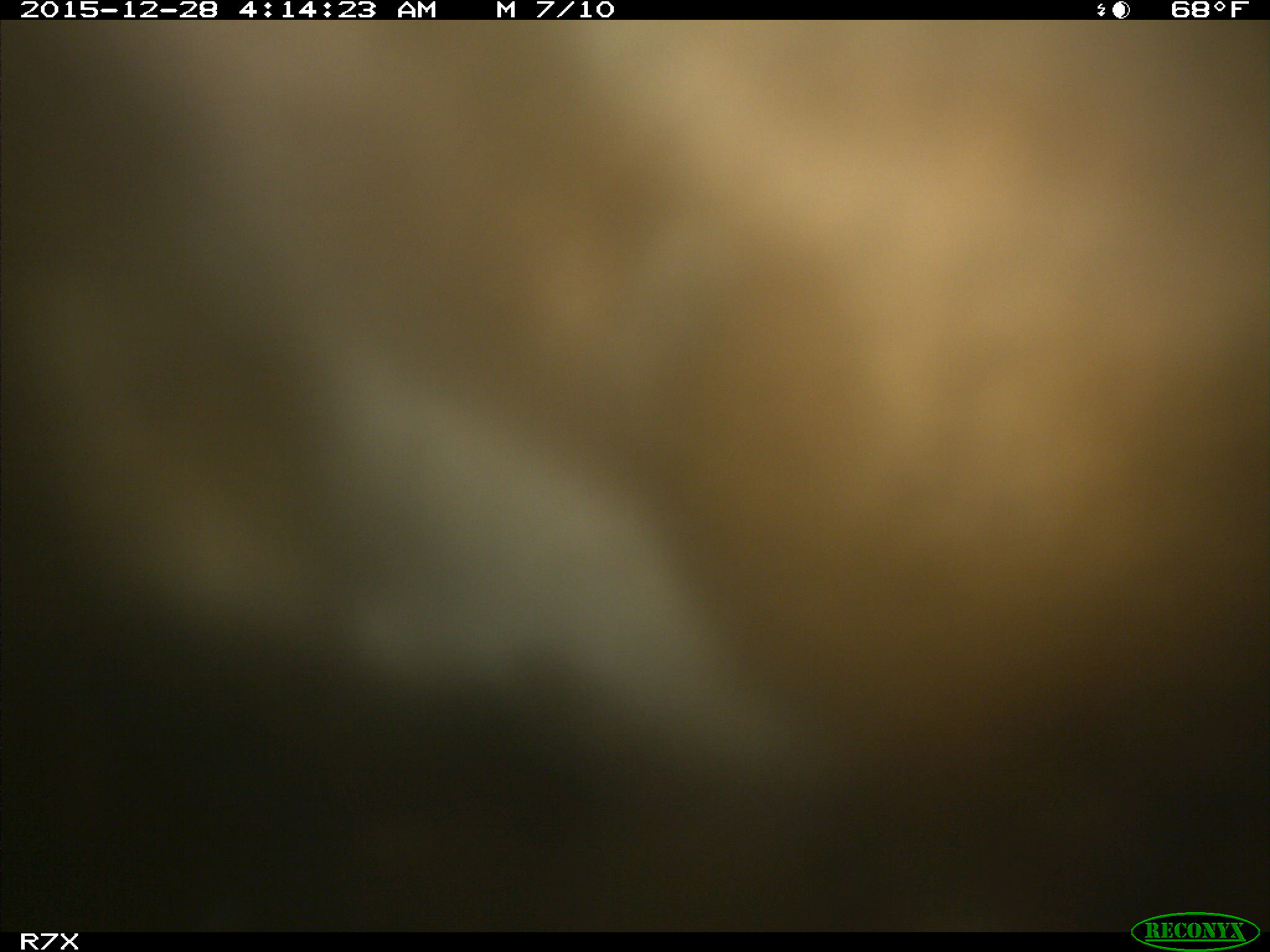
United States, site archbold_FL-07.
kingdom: Animalia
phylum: Chordata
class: Mammalia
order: Artiodactyla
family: Bovidae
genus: Bos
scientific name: Bos taurus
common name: domestic cow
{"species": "Bos taurus (domestic cow)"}